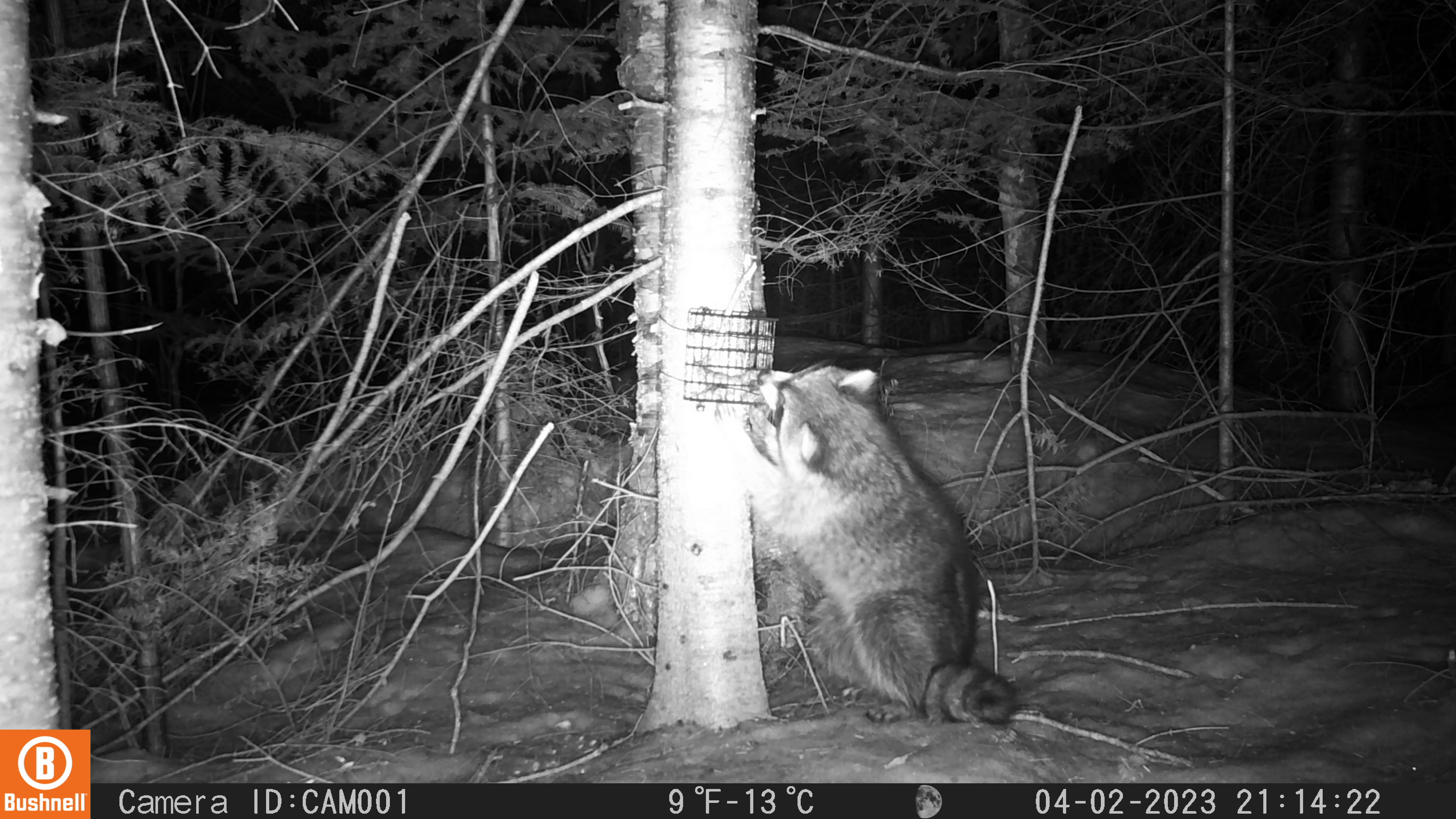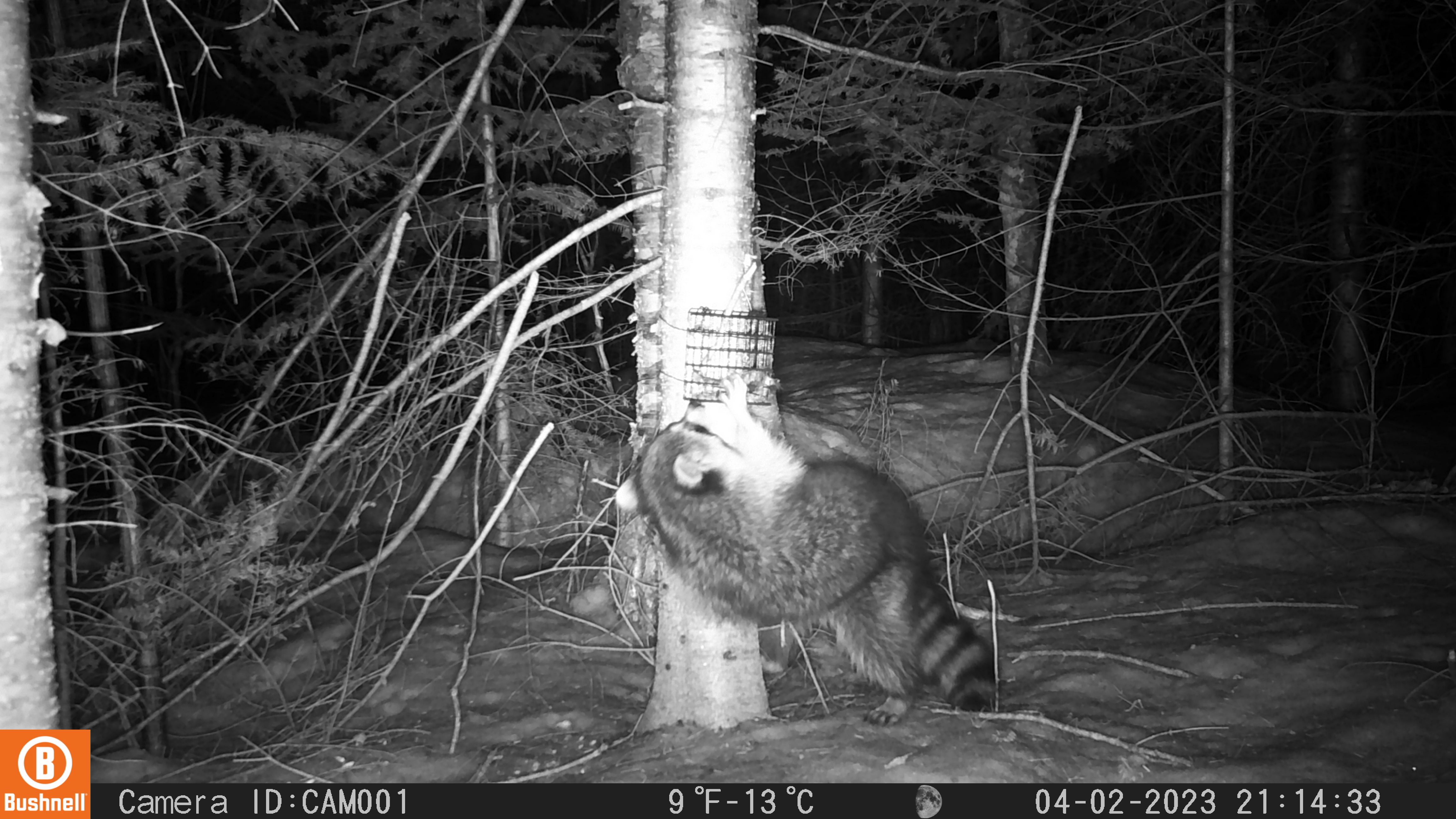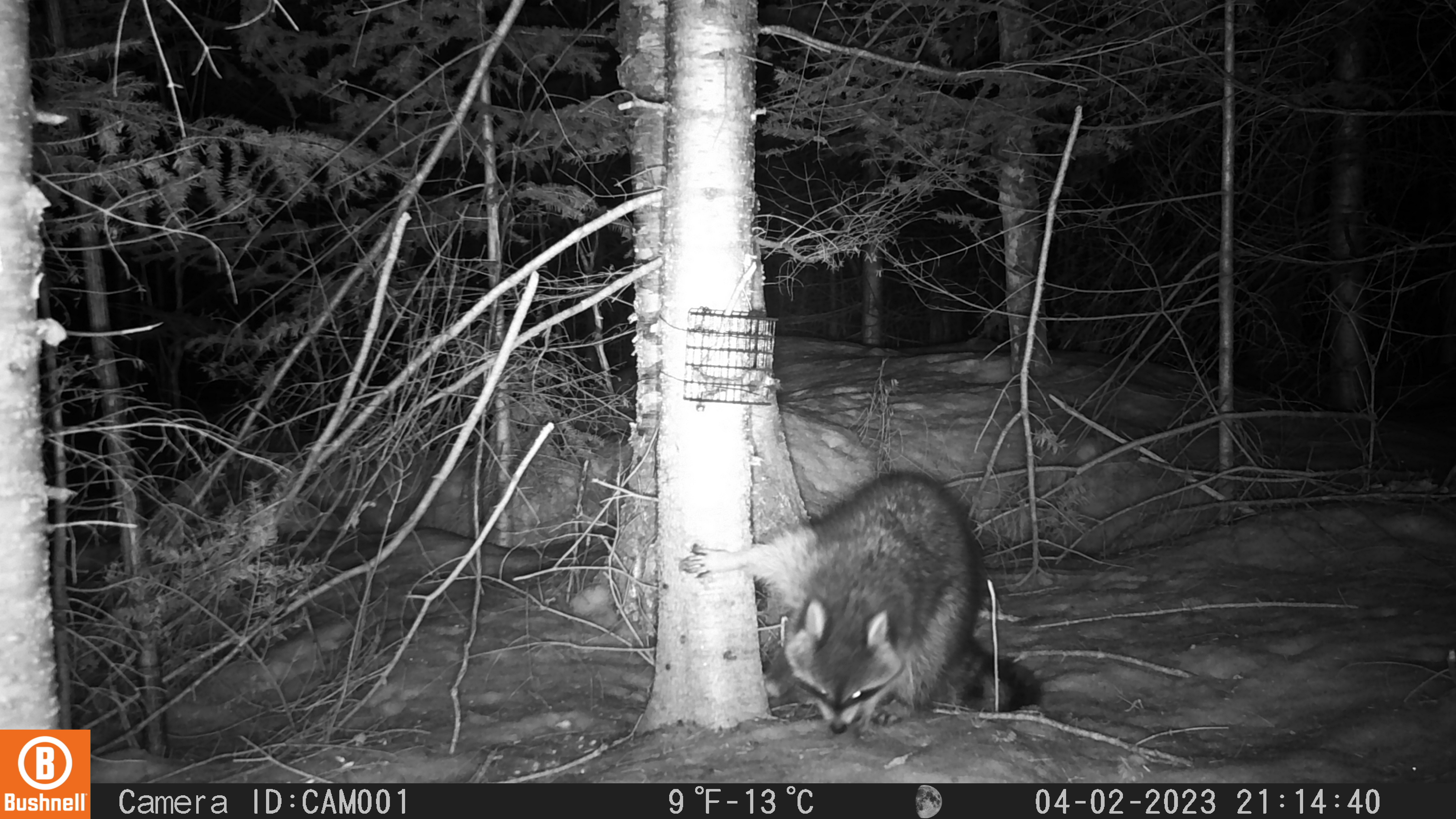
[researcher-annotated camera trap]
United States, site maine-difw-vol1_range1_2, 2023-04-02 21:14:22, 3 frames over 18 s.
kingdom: Animalia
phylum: Chordata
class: Mammalia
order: Carnivora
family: Procyonidae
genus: Procyon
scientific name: Procyon lotor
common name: raccoon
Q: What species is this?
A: Raccoon (Procyon lotor).